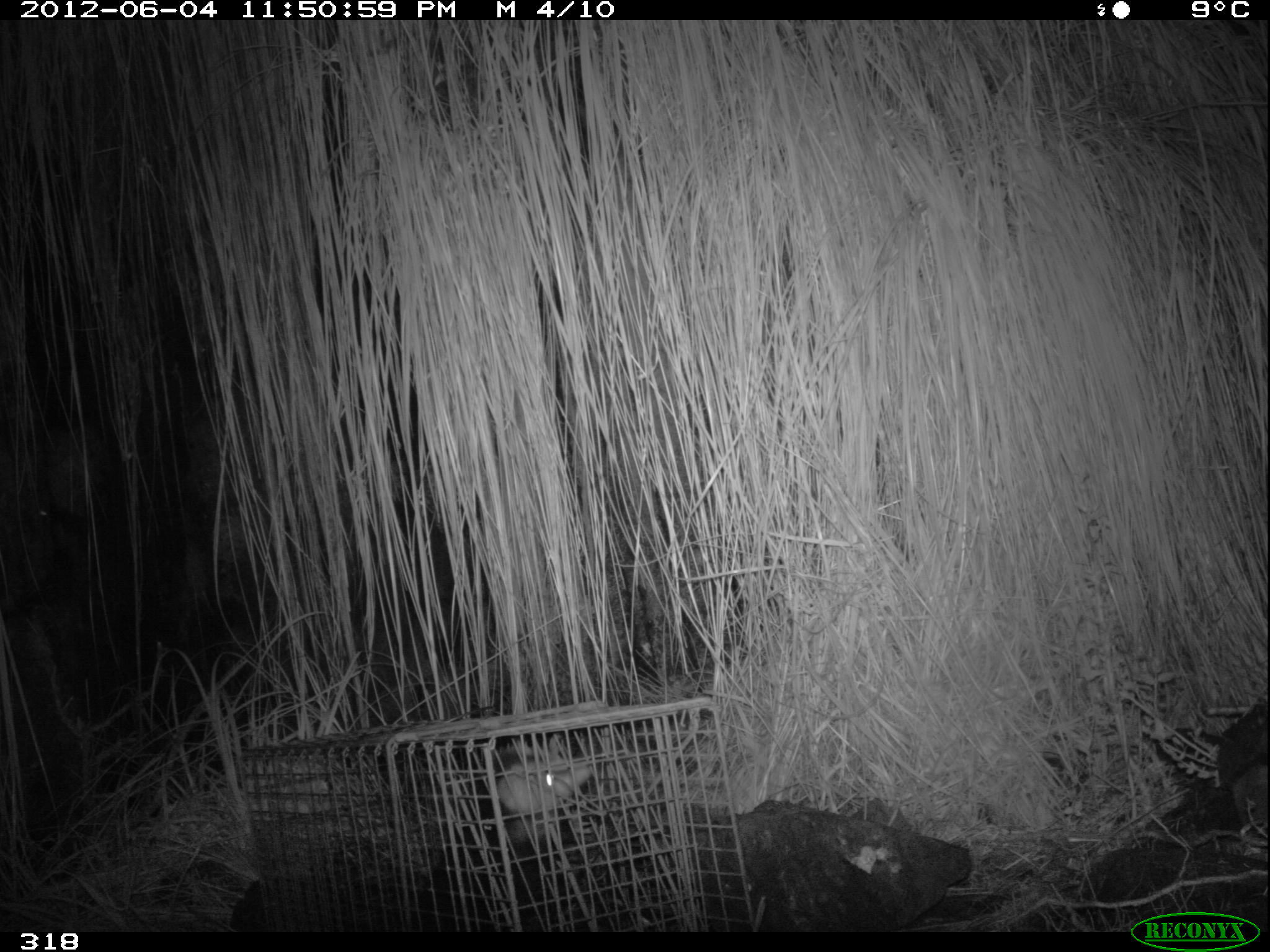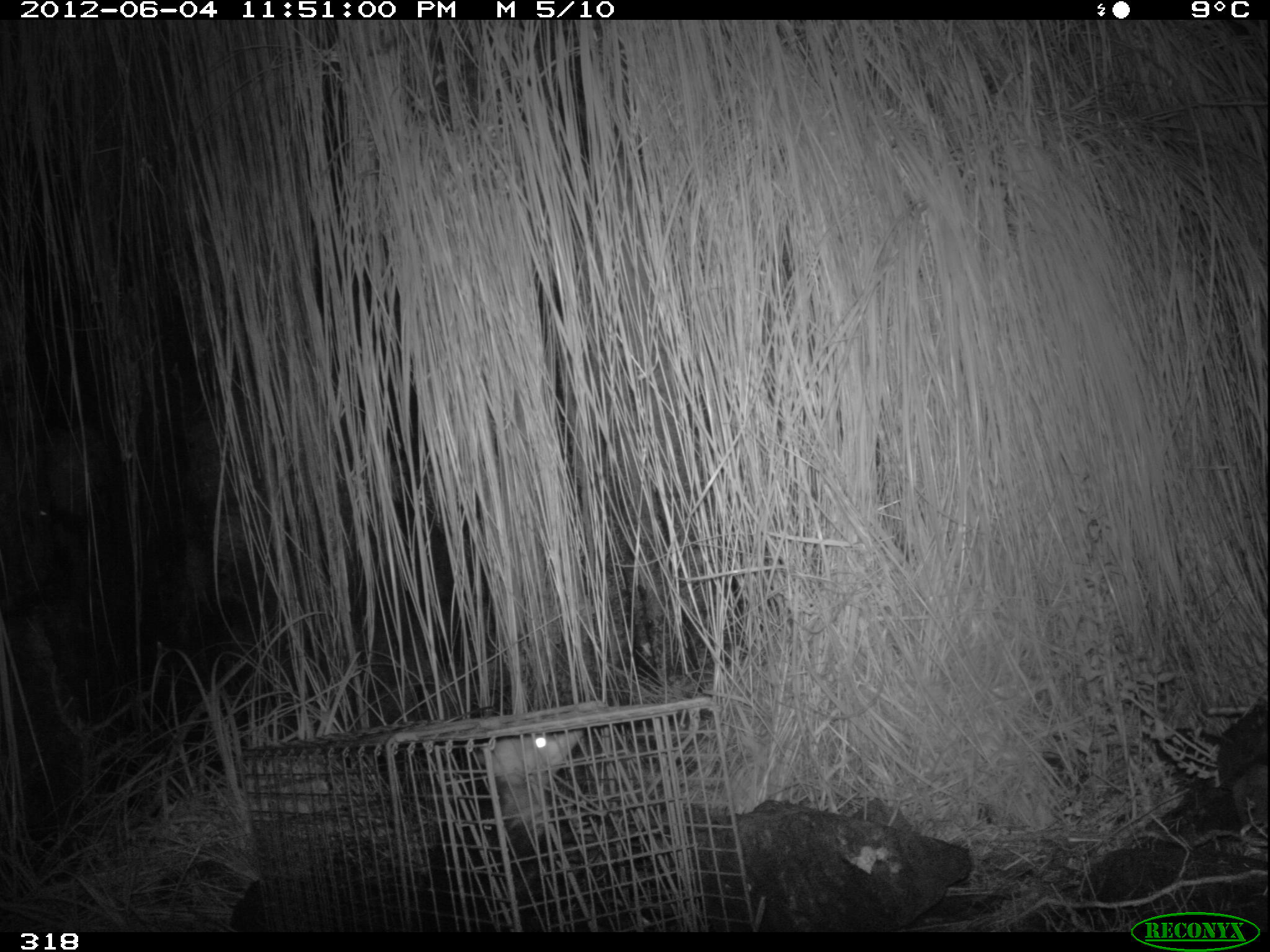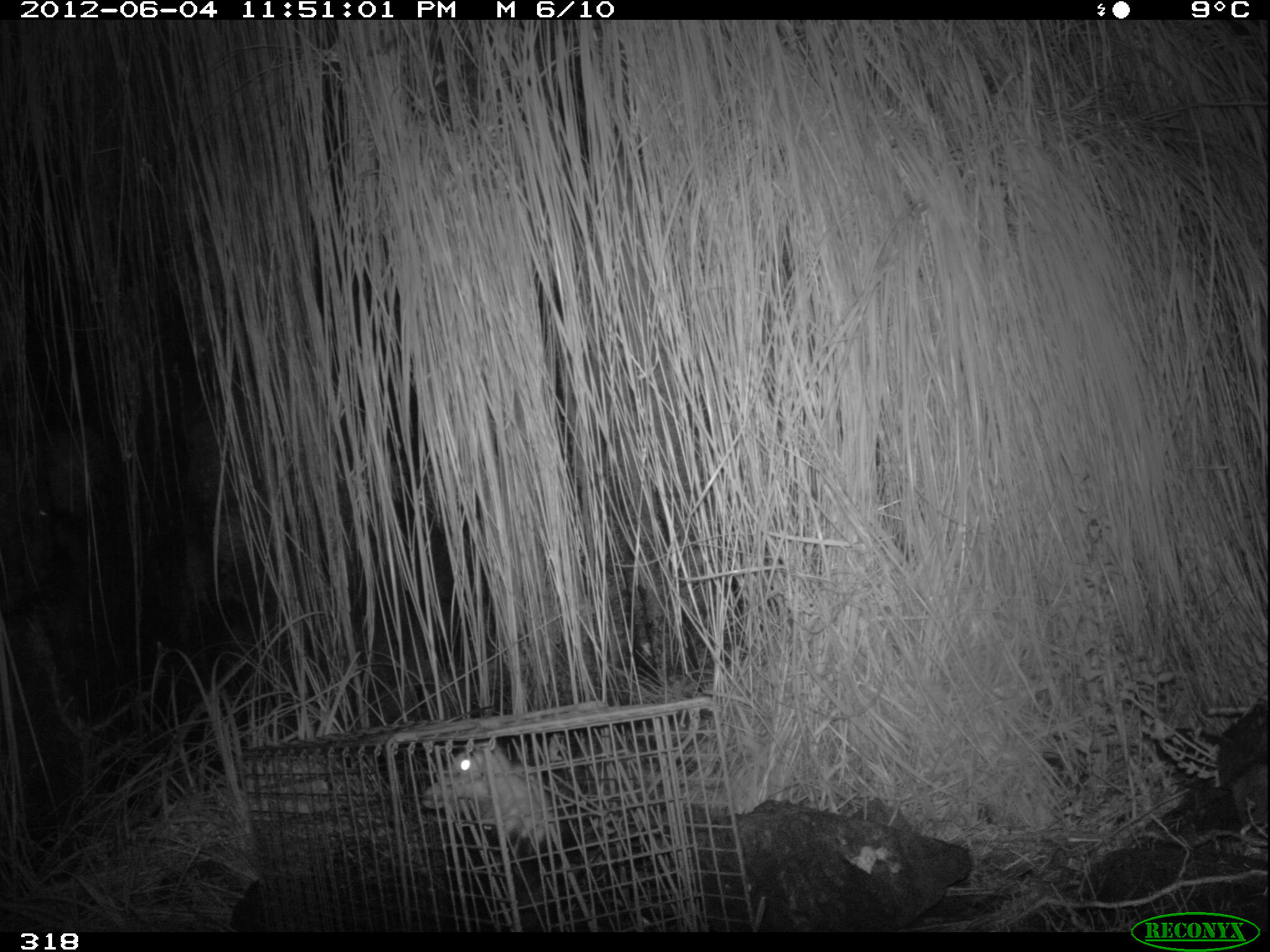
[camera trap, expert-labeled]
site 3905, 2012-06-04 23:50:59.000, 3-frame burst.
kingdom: Animalia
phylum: Chordata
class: Mammalia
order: Didelphimorphia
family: Didelphidae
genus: Didelphis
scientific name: Didelphis pernigra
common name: andean white-eared opossum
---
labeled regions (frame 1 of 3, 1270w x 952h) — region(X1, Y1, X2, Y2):
didelphis pernigra: region(401, 754, 593, 931)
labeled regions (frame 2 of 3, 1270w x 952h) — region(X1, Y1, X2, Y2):
didelphis pernigra: region(411, 728, 582, 931)